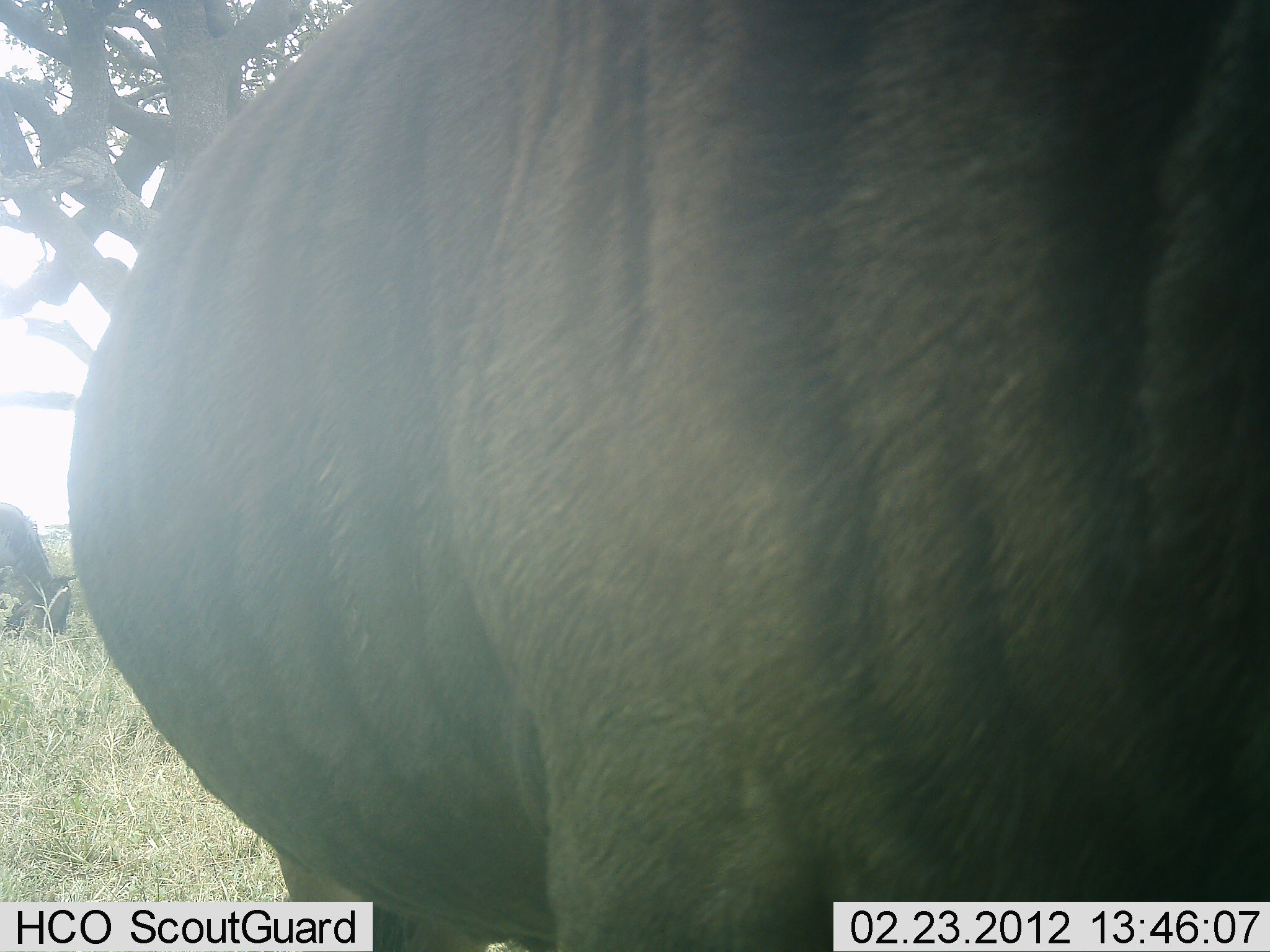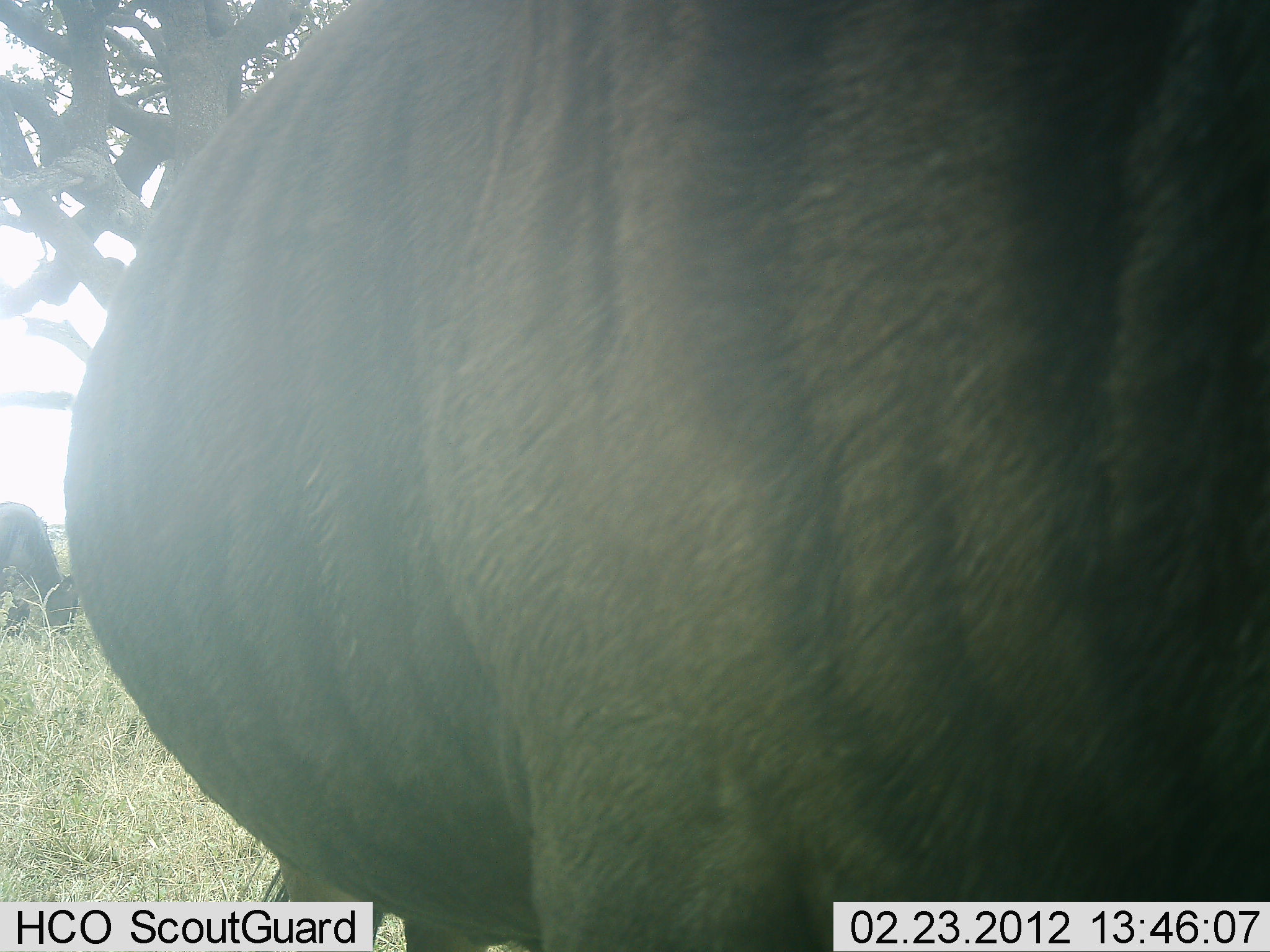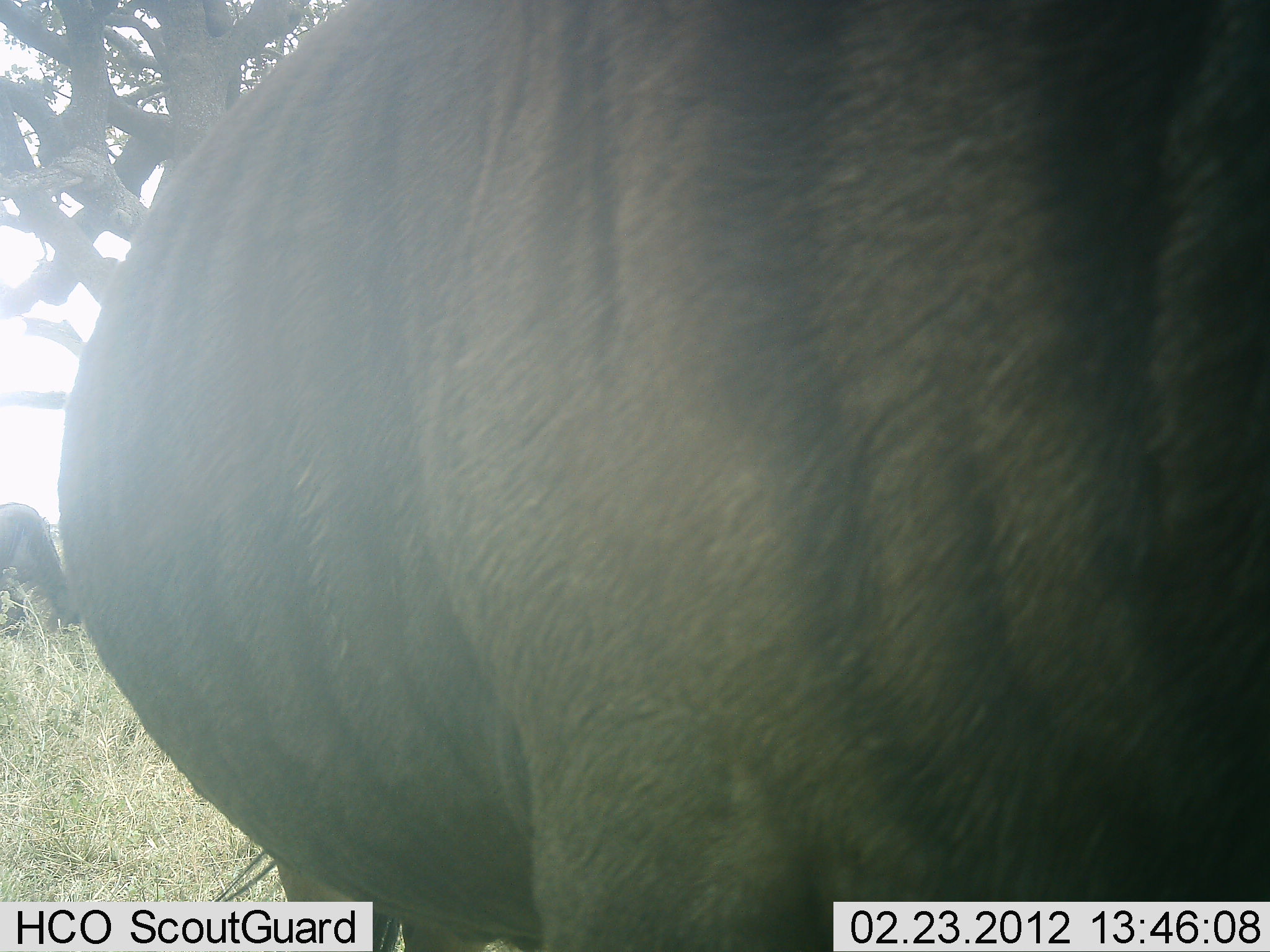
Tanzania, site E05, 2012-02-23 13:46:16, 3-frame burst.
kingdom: Animalia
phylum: Chordata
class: Mammalia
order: Artiodactyla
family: Bovidae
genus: Connochaetes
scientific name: Connochaetes taurinus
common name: blue wildebeest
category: wildebeest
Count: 2.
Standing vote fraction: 79%.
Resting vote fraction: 7%.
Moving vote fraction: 0%.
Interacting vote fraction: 0%.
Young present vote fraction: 0%.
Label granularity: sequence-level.